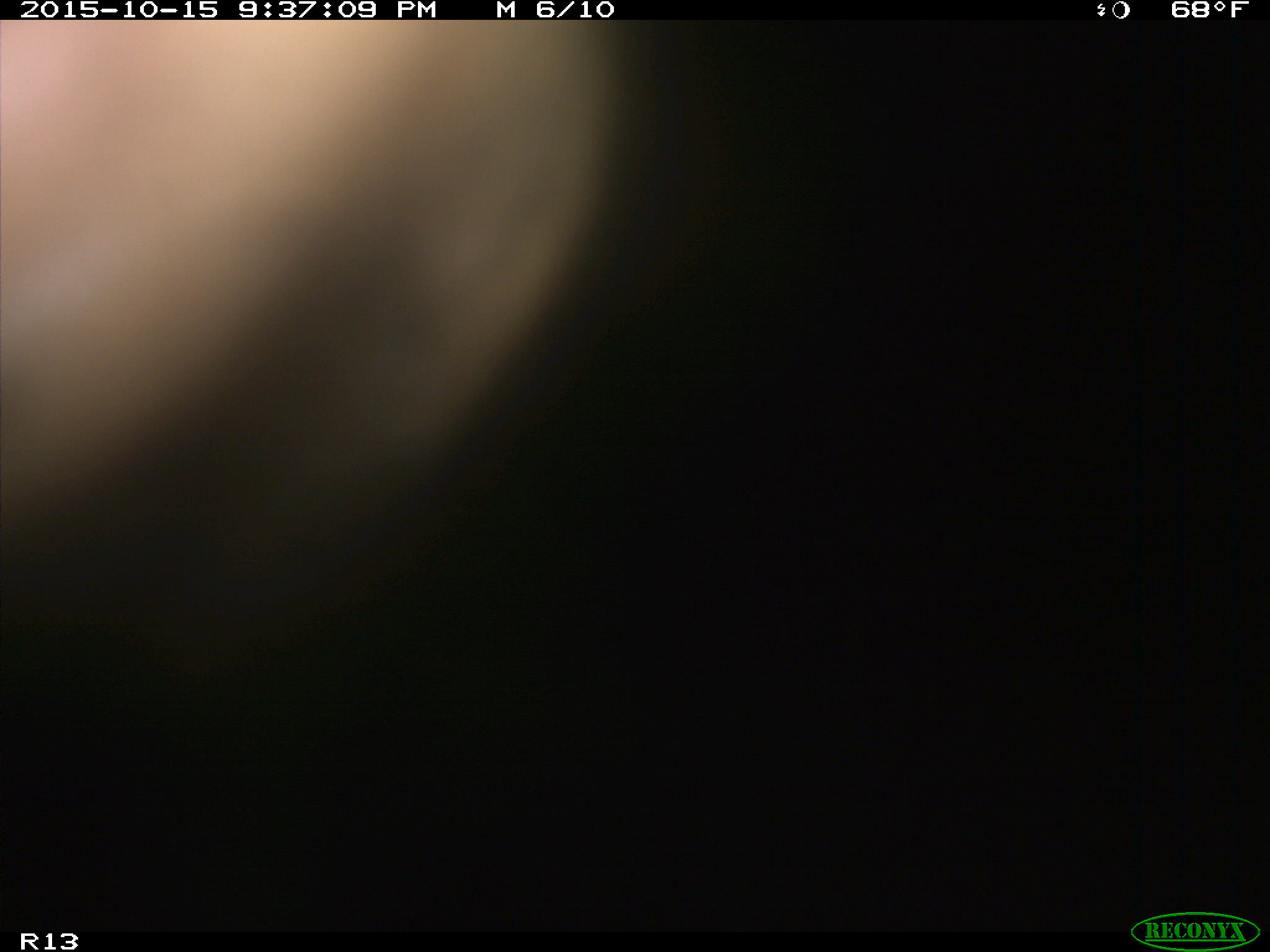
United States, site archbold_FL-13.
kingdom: Animalia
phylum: Chordata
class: Mammalia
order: Artiodactyla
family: Bovidae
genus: Bos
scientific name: Bos taurus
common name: domestic cow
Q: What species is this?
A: Bos taurus (domestic cow).